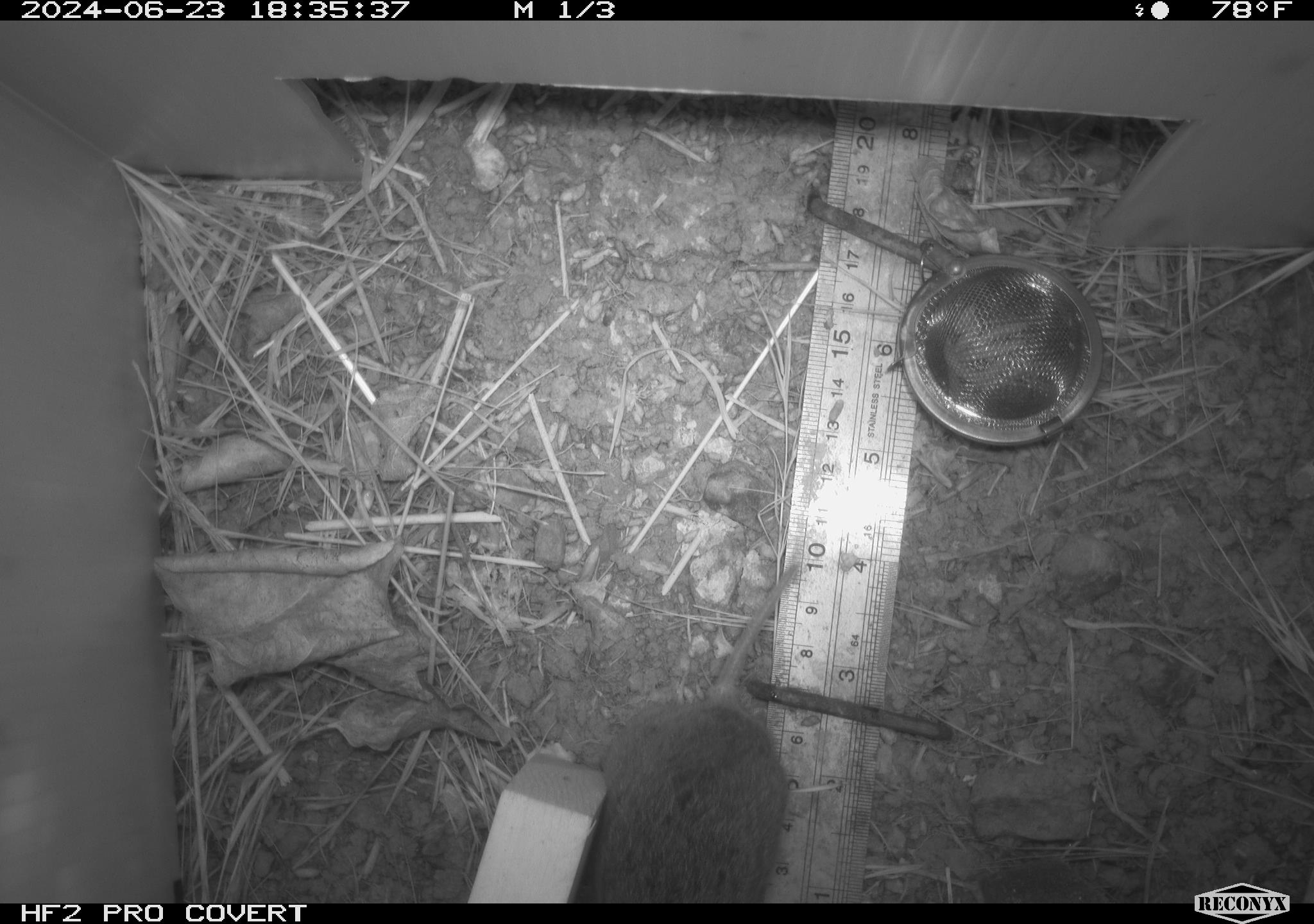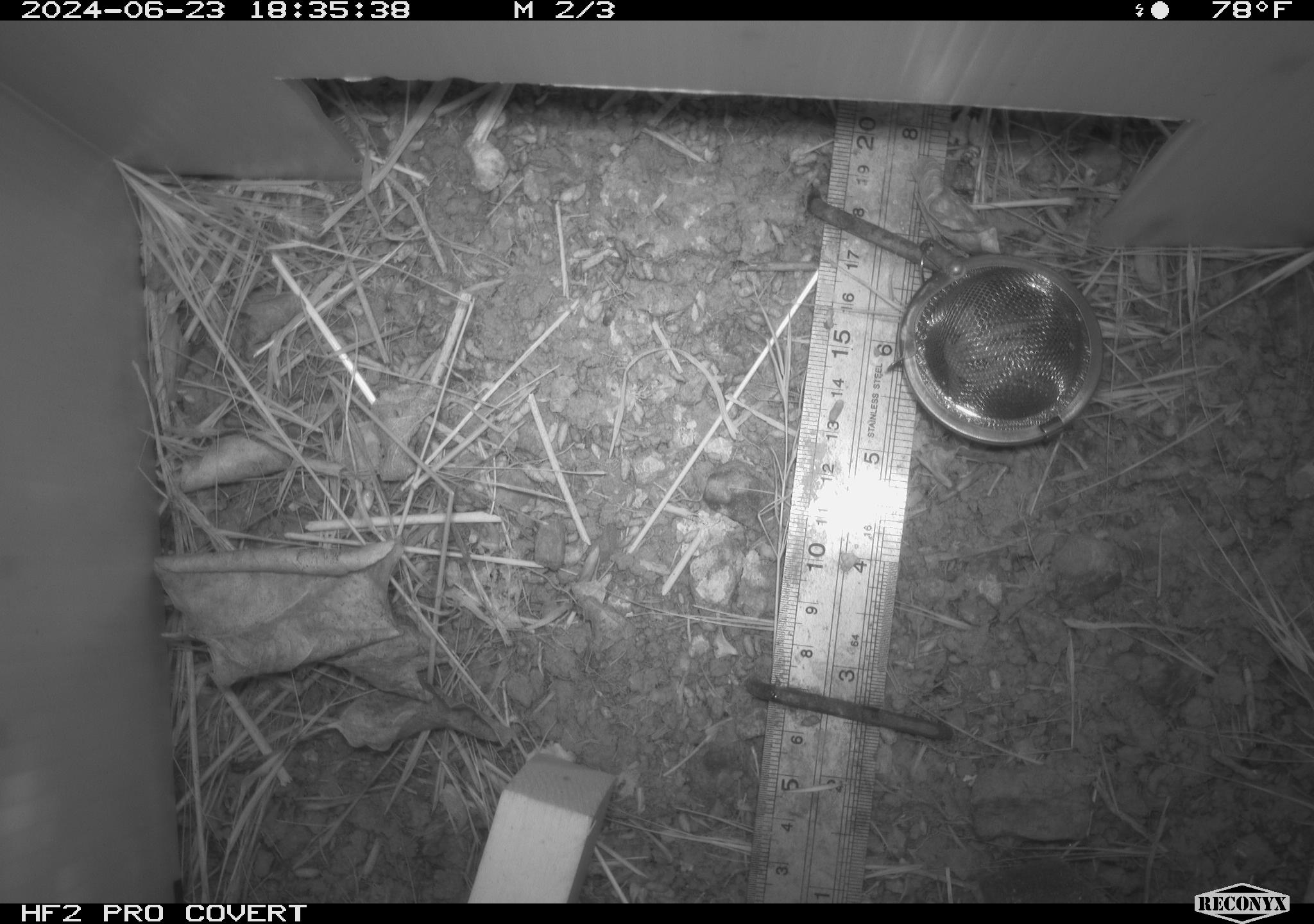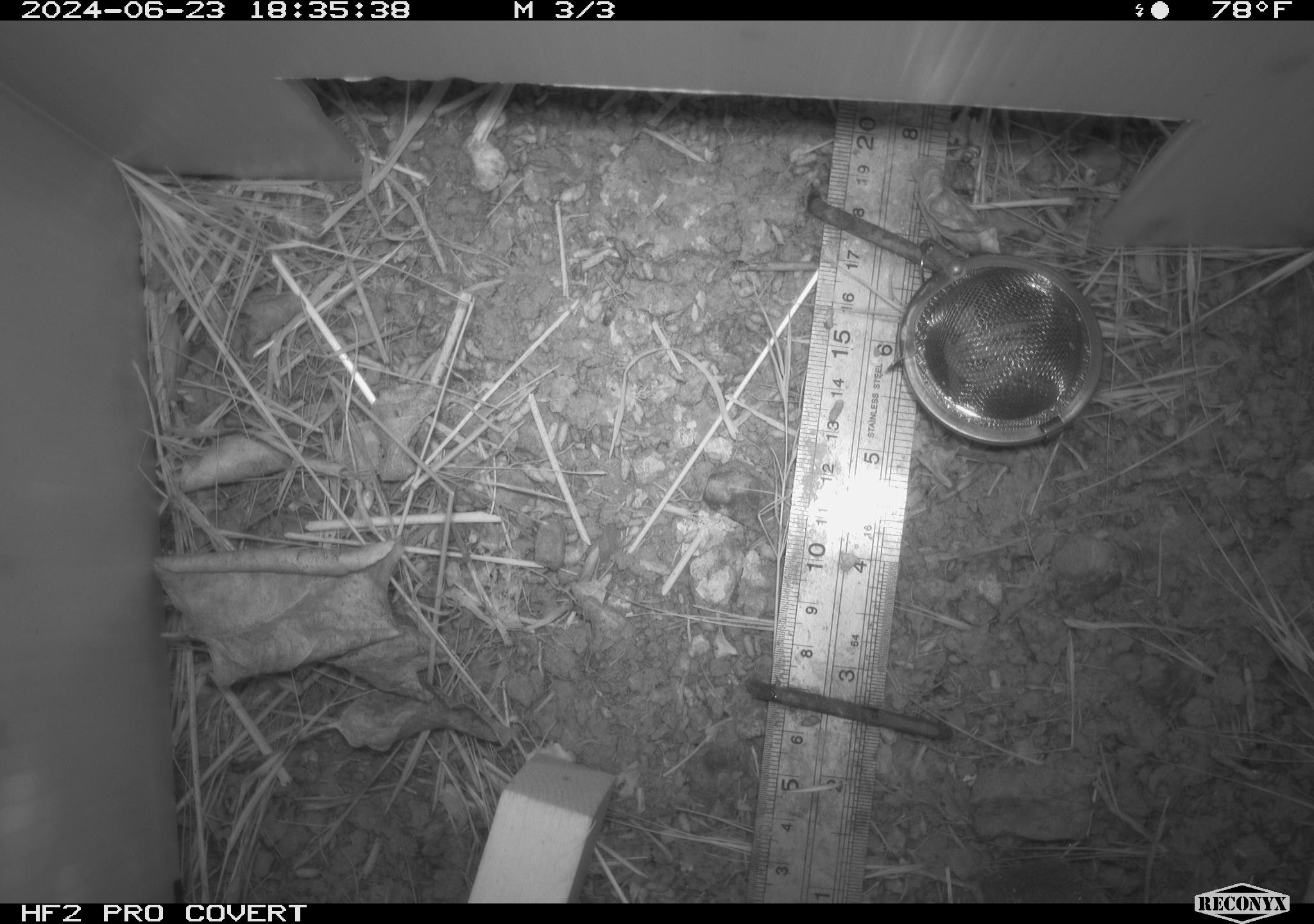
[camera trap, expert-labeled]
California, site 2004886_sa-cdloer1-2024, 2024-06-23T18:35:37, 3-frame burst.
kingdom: Animalia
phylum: Chordata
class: Mammalia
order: Rodentia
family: Cricetidae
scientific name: Arvicolinae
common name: voles, lemmings, and muskrats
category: arvicolinae subfamily